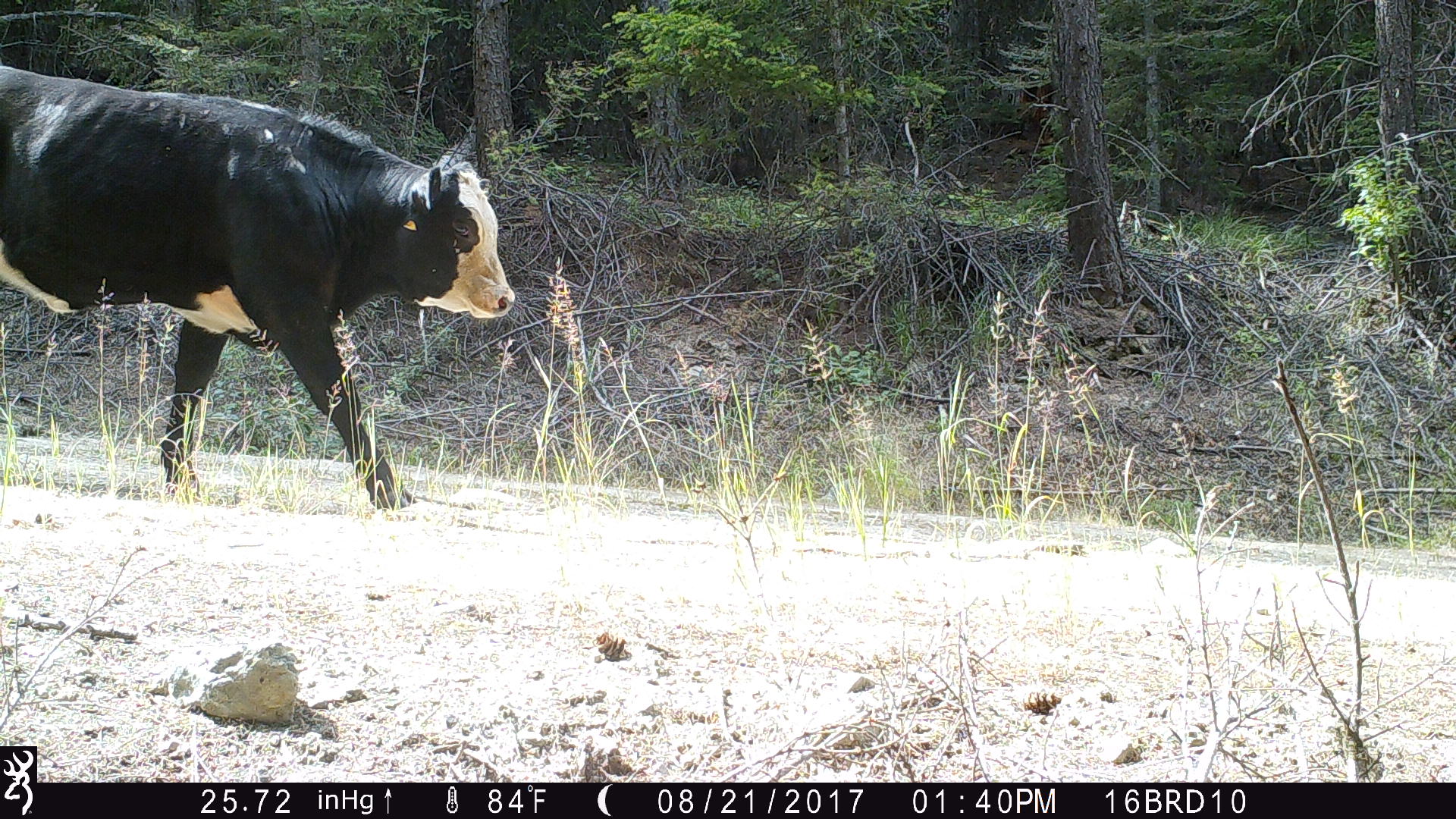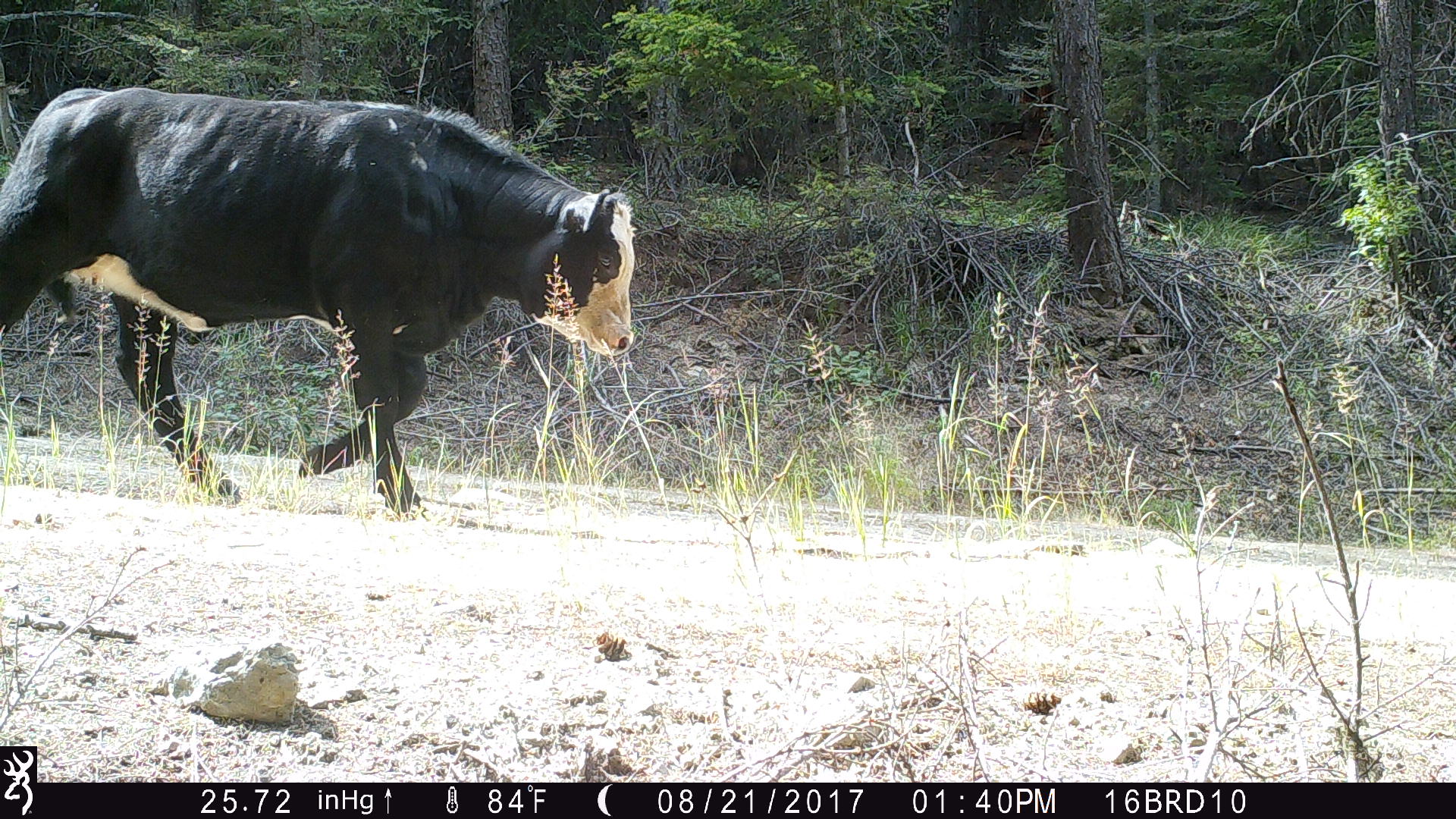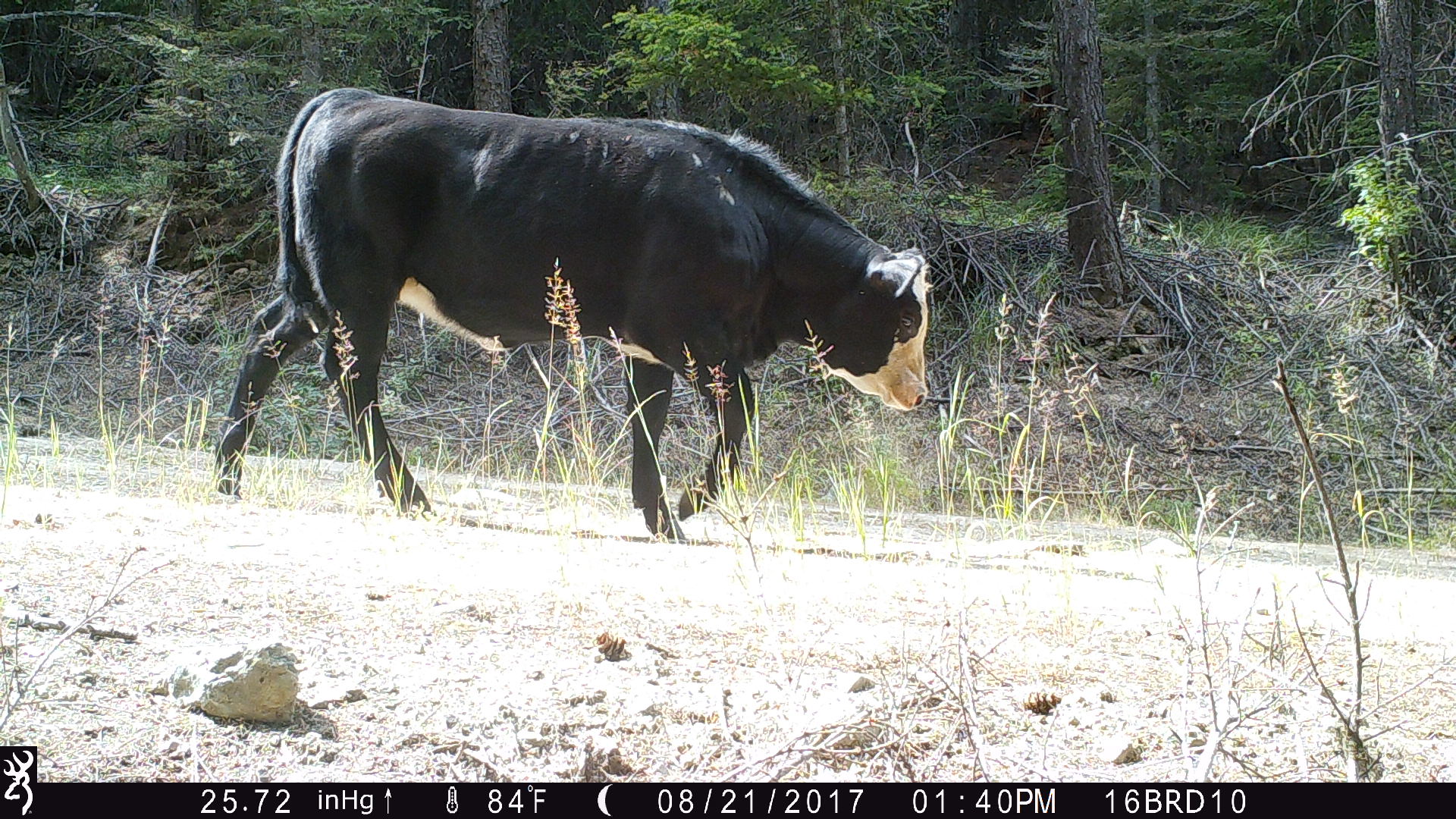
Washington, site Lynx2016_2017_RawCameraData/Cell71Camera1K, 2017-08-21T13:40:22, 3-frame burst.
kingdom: Animalia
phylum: Chordata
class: Mammalia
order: Artiodactyla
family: Bovidae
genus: Bos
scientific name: Bos taurus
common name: domestic cattle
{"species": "domestic cattle (Bos taurus)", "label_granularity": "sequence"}